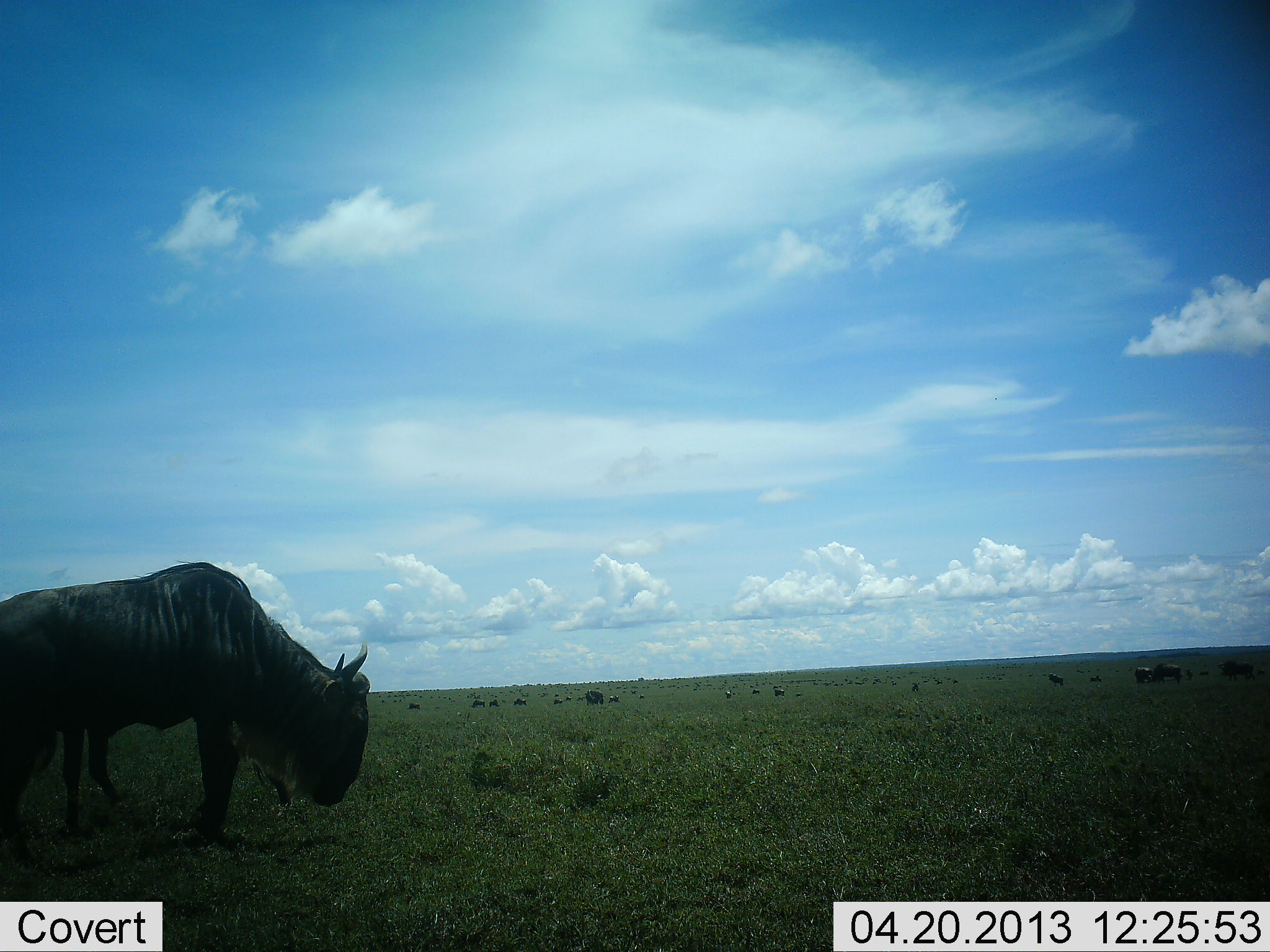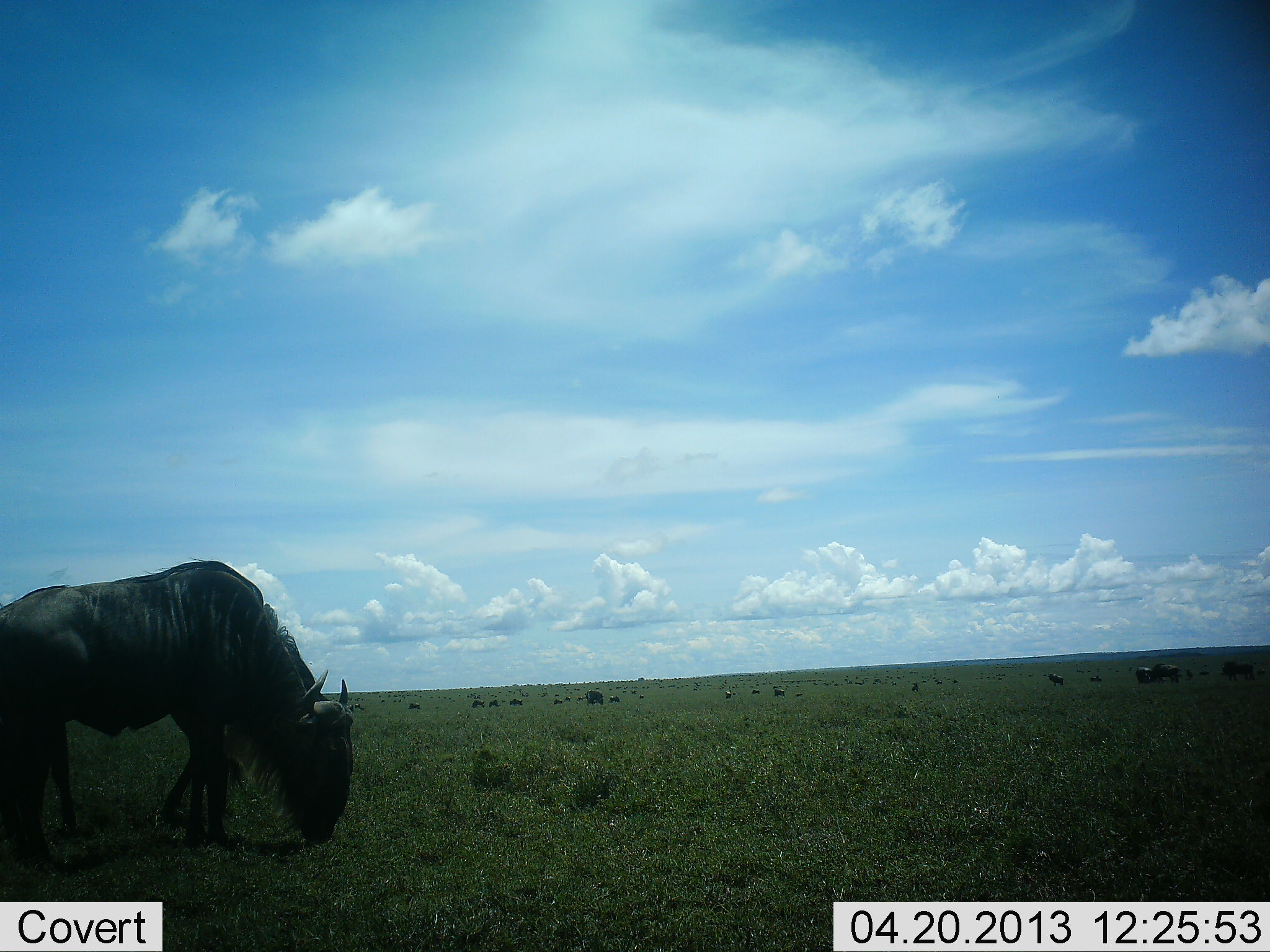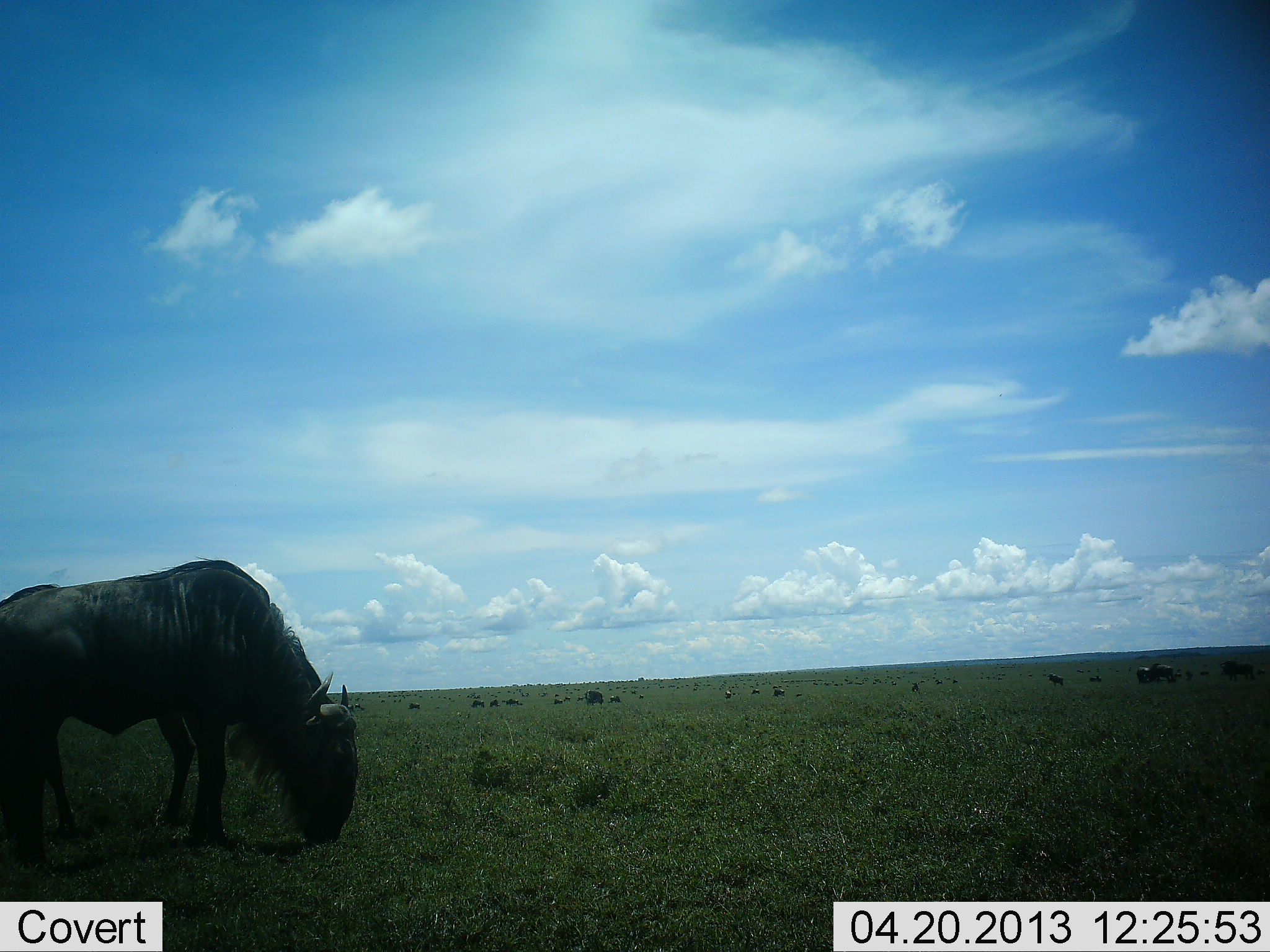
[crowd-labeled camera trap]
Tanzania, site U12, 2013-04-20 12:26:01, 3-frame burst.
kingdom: Animalia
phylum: Chordata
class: Mammalia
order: Artiodactyla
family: Bovidae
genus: Connochaetes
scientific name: Connochaetes taurinus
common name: blue wildebeest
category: wildebeest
Wildebeest (blue wildebeest) (Connochaetes taurinus), count 11-50. Behavior (volunteer vote fractions): standing 43%, resting 14%, moving 29%, interacting 4%. Young present (vote fraction): 0%. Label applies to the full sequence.